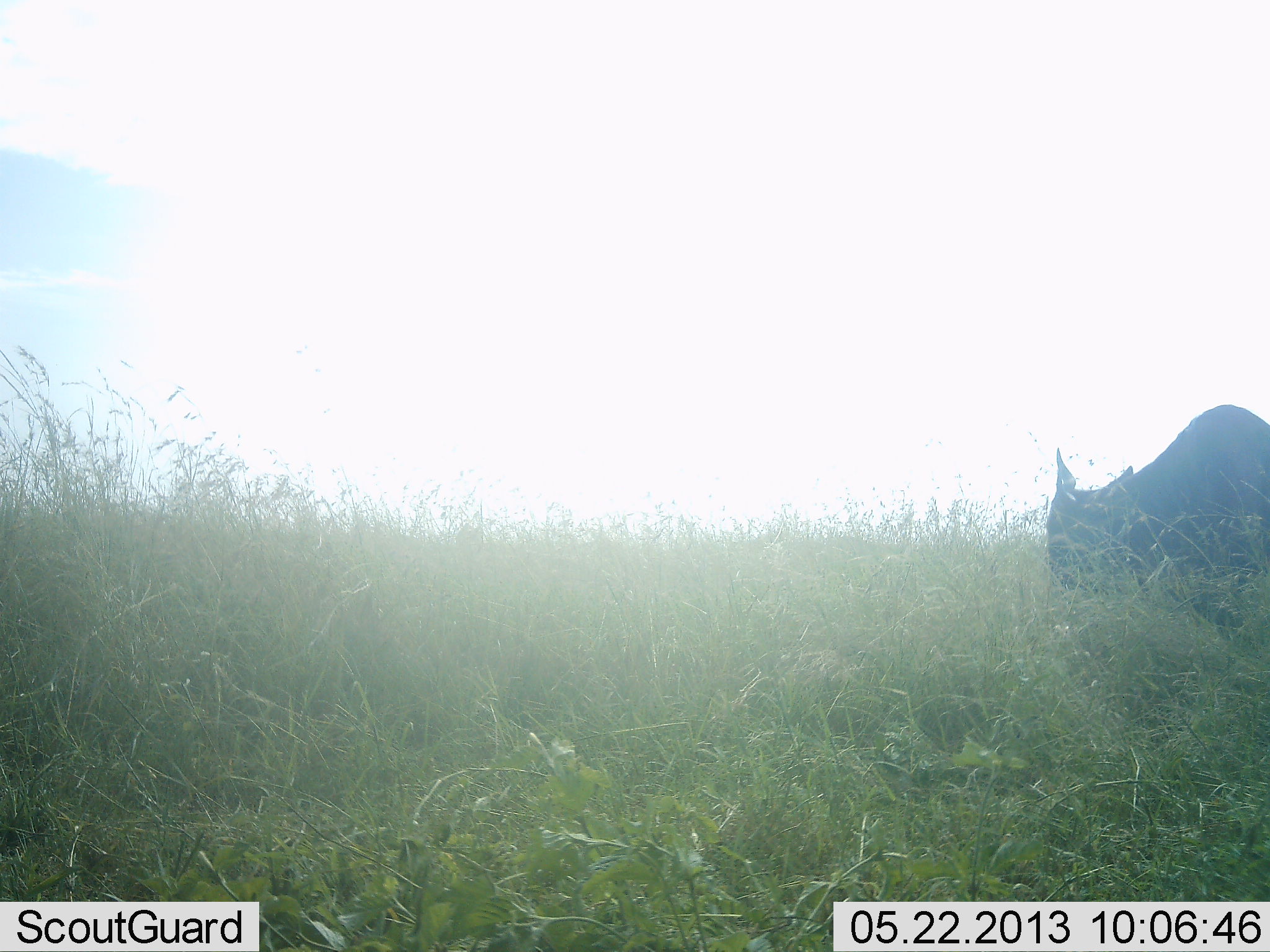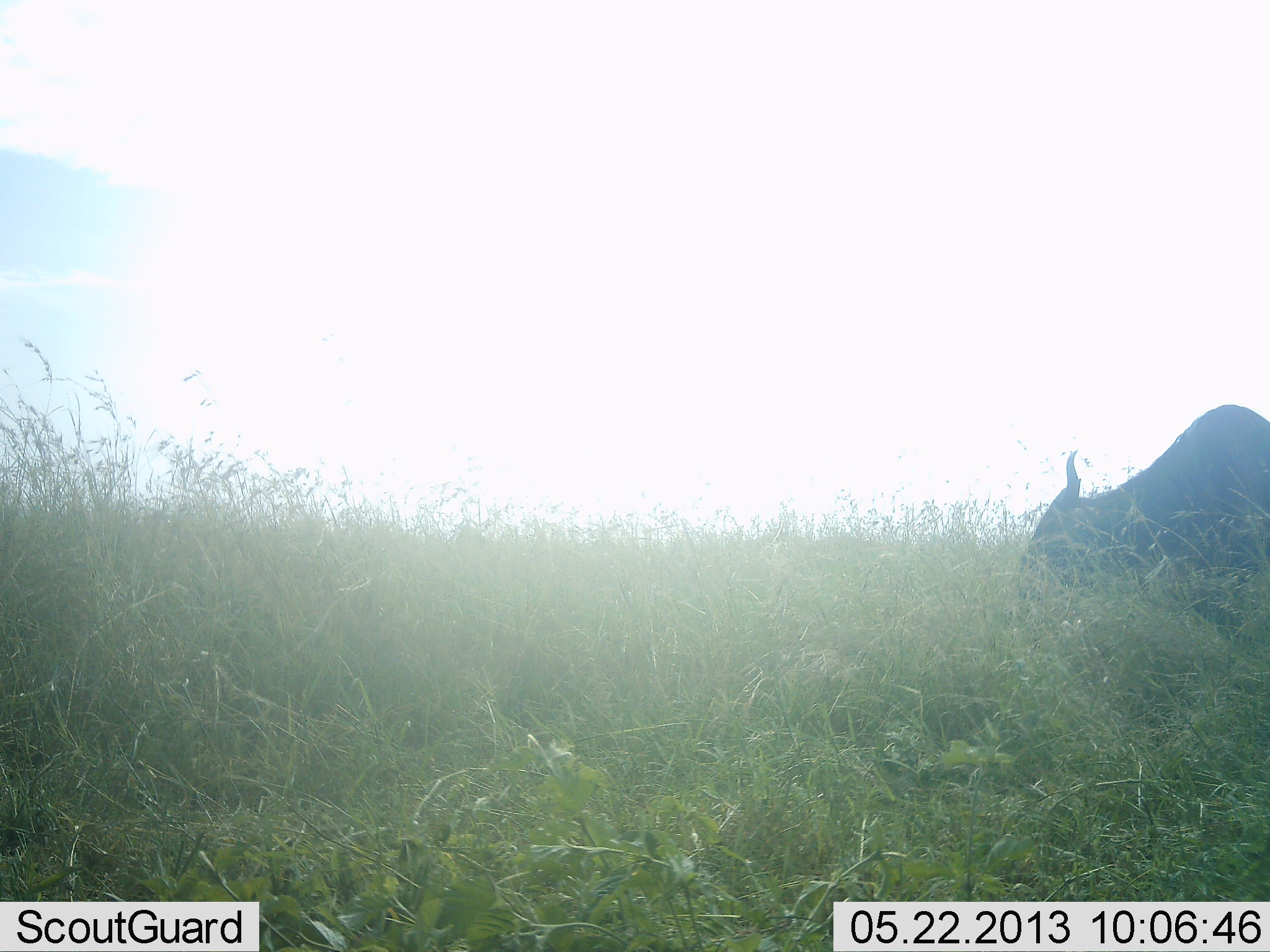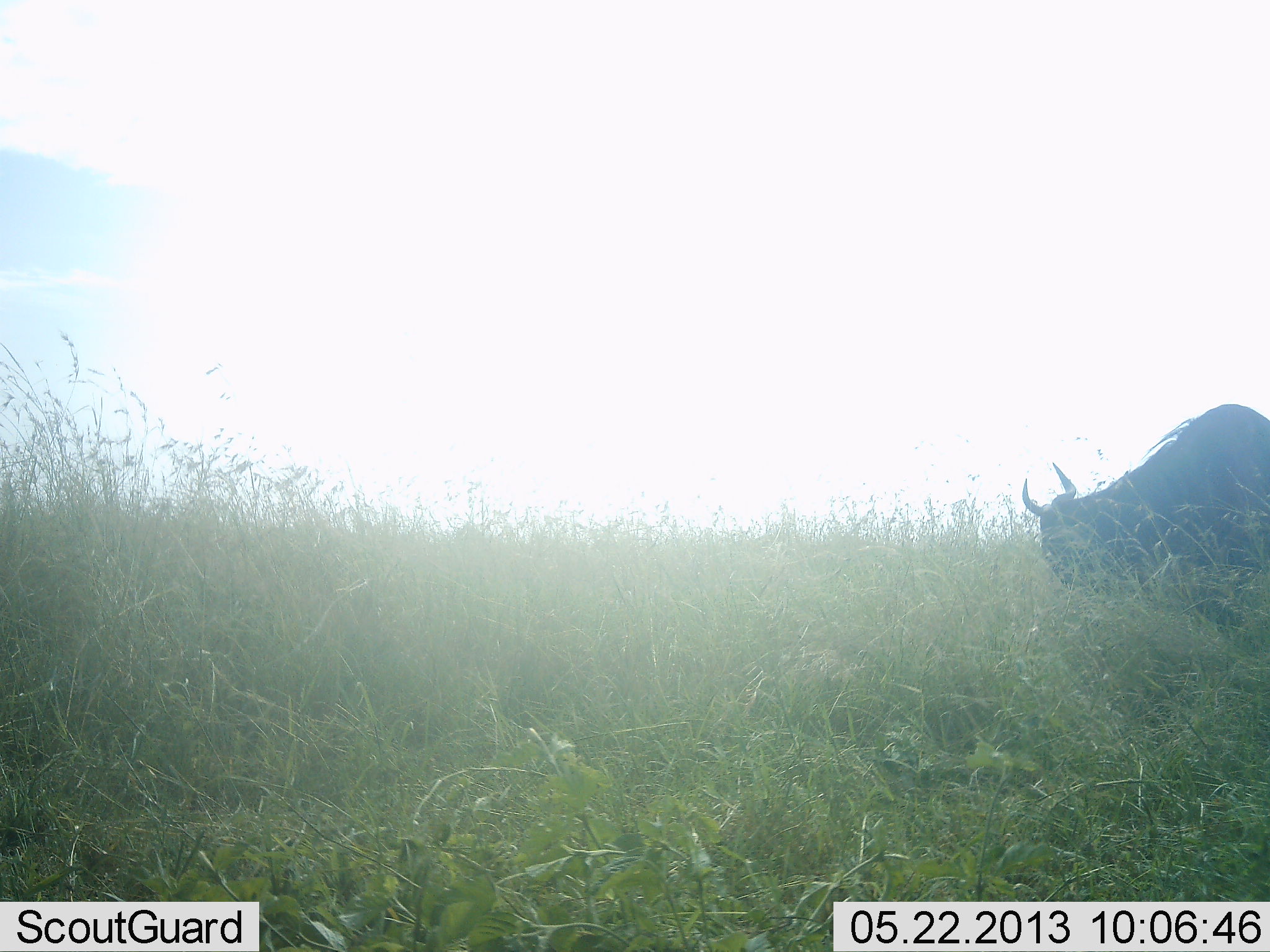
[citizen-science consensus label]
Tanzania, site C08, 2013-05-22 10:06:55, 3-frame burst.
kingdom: Animalia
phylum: Chordata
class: Mammalia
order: Artiodactyla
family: Bovidae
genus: Connochaetes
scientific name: Connochaetes taurinus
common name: blue wildebeest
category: wildebeest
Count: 1.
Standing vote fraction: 15%.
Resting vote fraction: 0%.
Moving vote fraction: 5%.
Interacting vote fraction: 0%.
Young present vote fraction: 0%.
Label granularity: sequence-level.